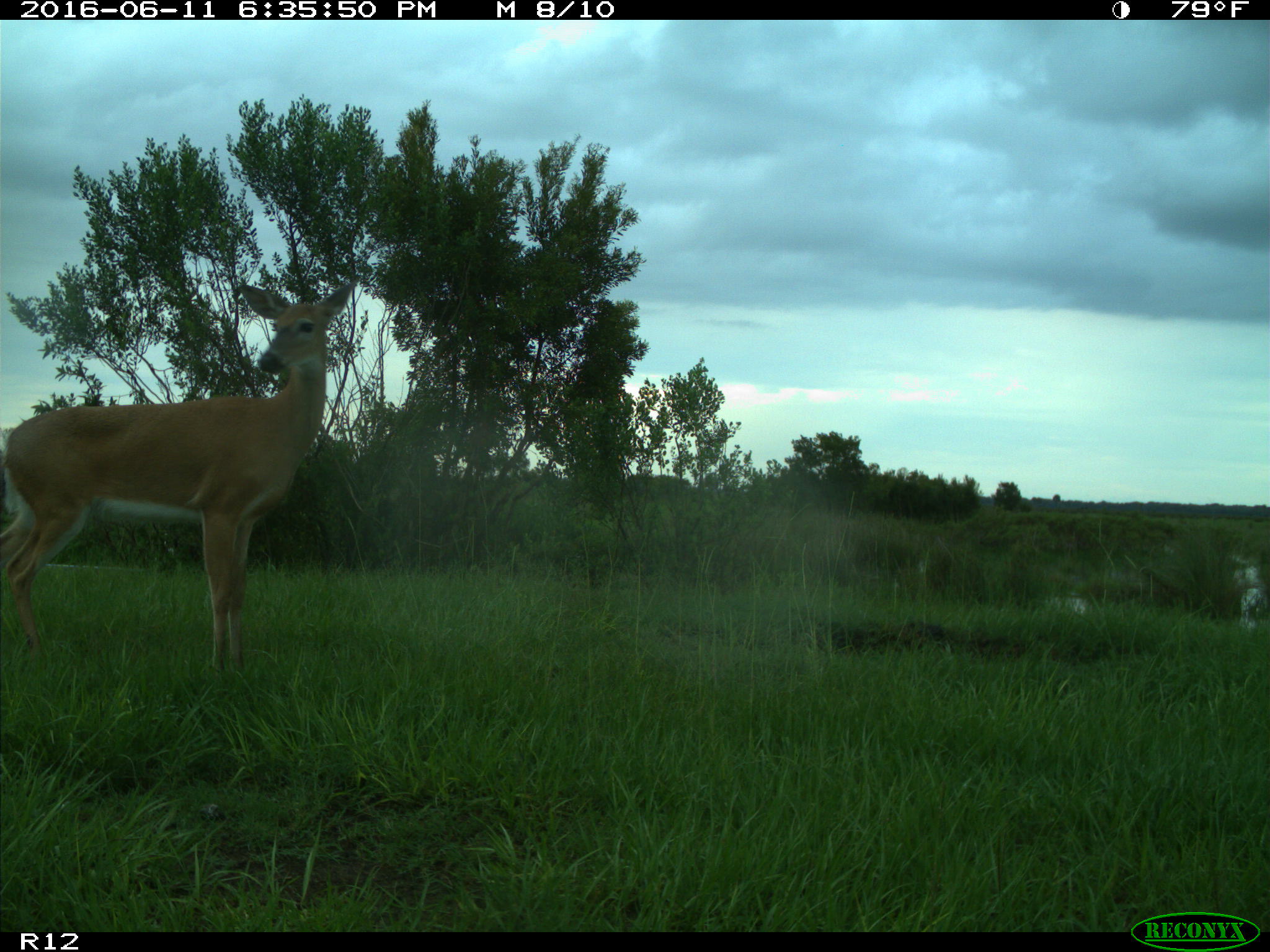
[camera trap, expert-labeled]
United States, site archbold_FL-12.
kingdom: Animalia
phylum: Chordata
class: Mammalia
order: Artiodactyla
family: Cervidae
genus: Odocoileus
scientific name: Odocoileus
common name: deer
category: unidentified deer